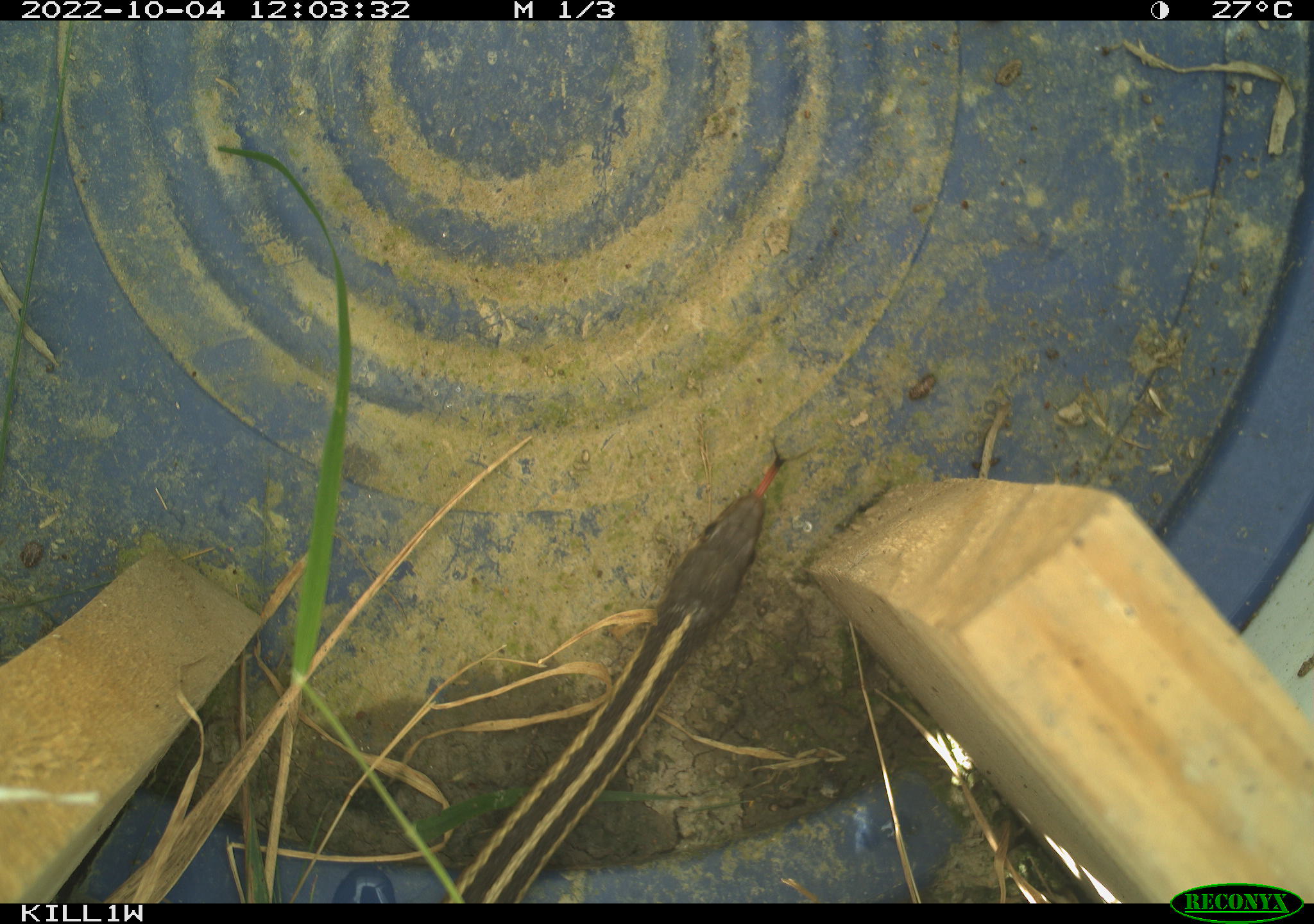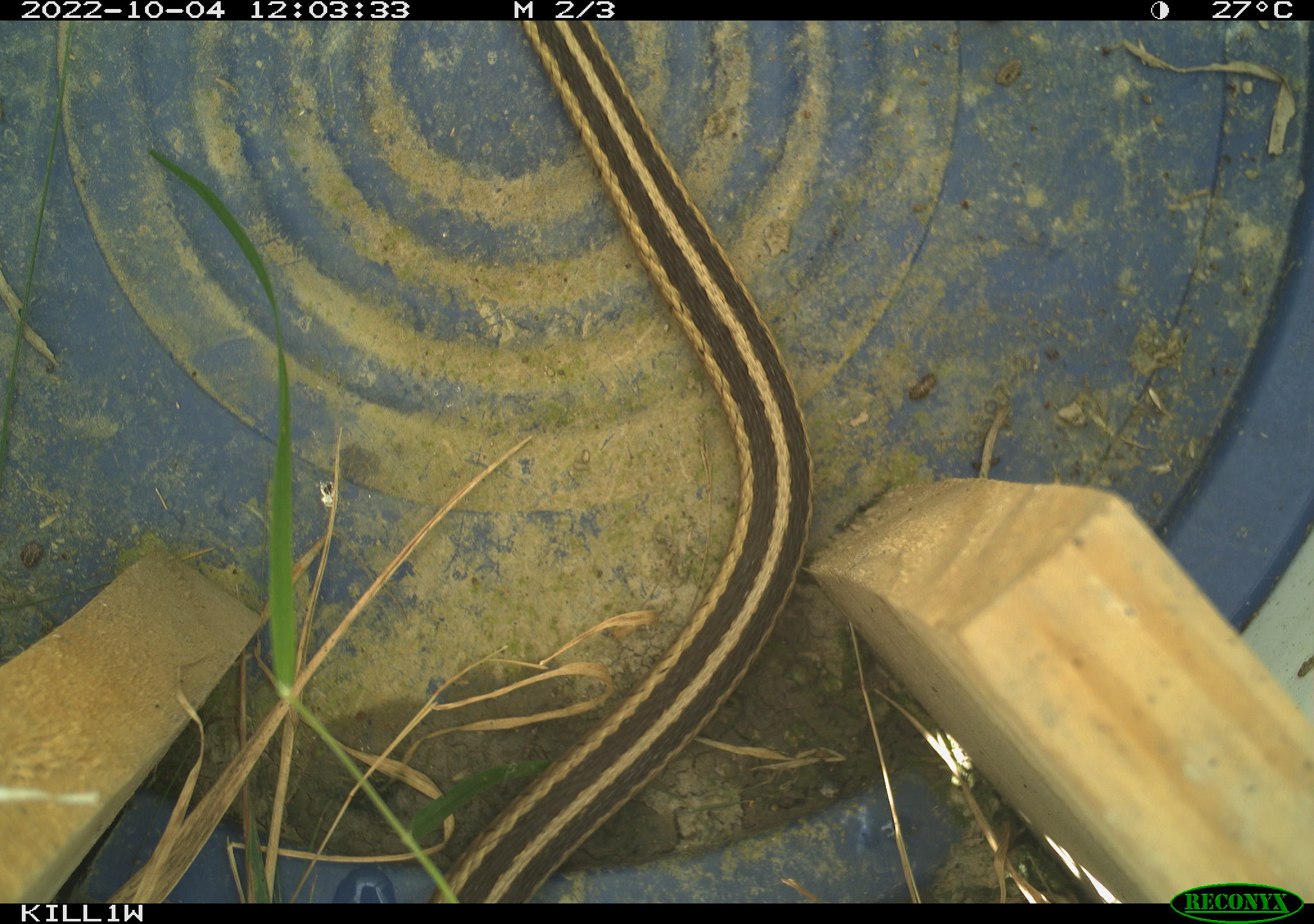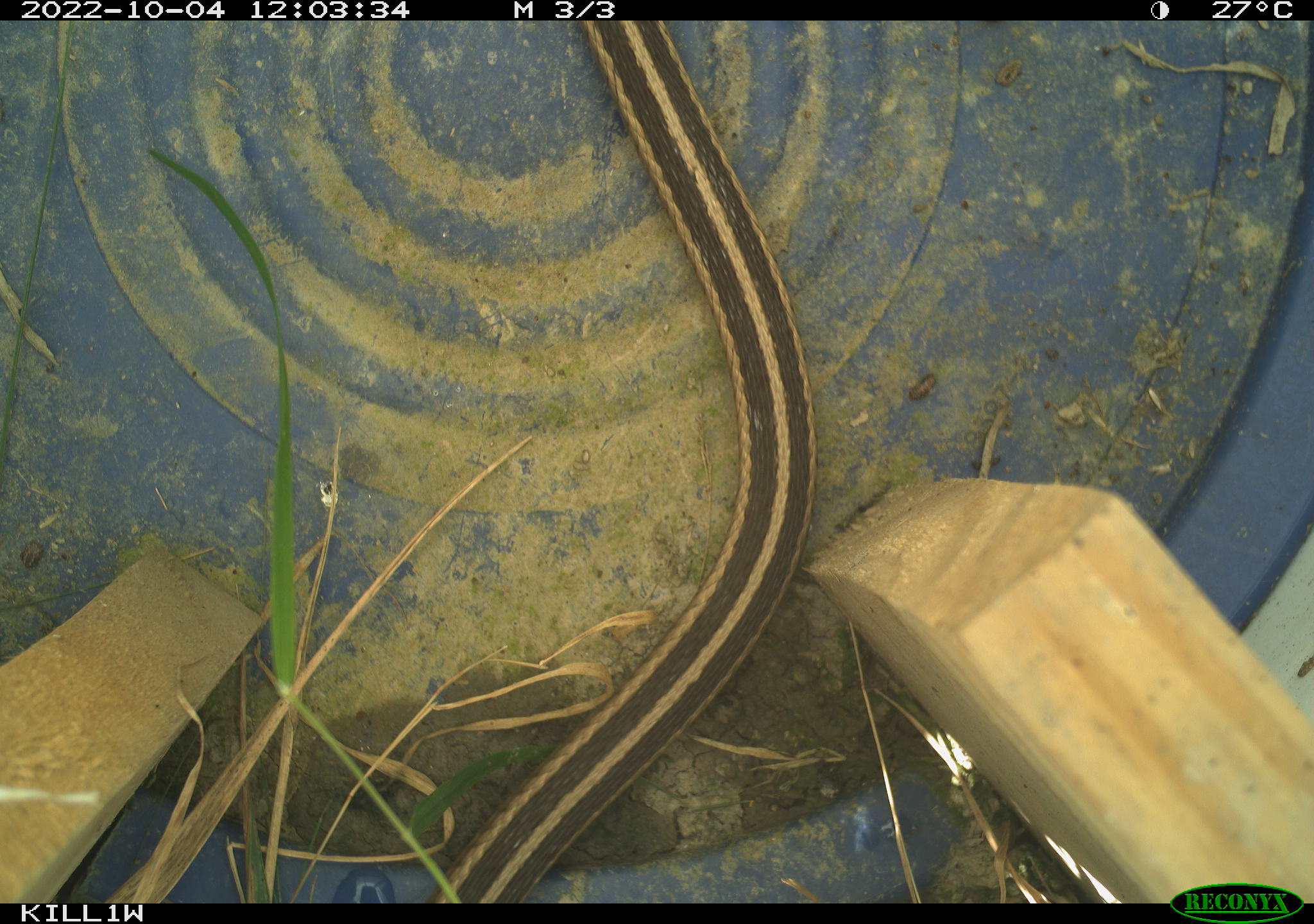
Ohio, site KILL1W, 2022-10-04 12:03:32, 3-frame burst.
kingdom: Animalia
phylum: Chordata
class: Reptilia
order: Squamata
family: Colubridae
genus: Thamnophis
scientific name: Thamnophis sirtalis sirtalis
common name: eastern gartersnake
Eastern gartersnake (Thamnophis sirtalis sirtalis).